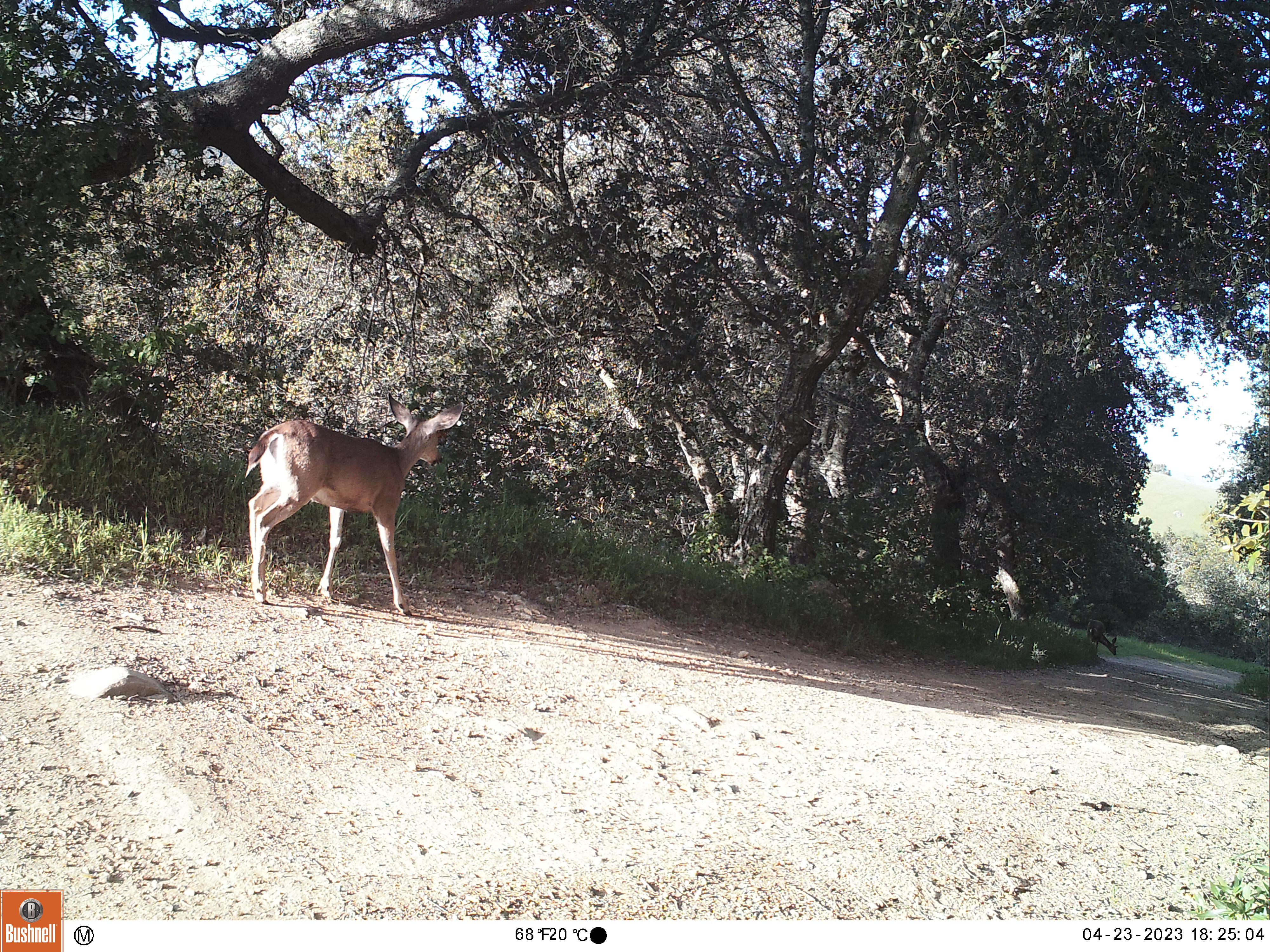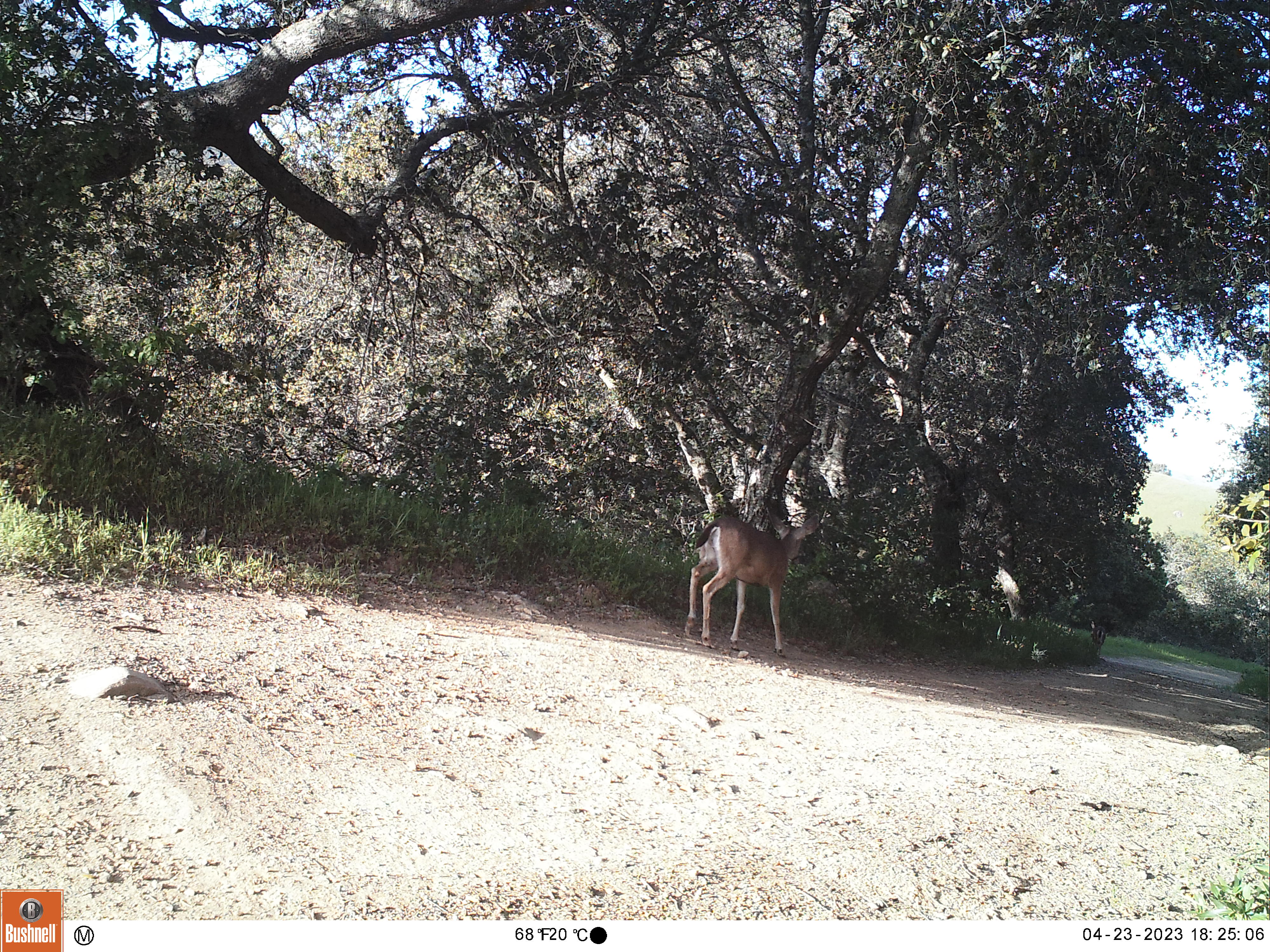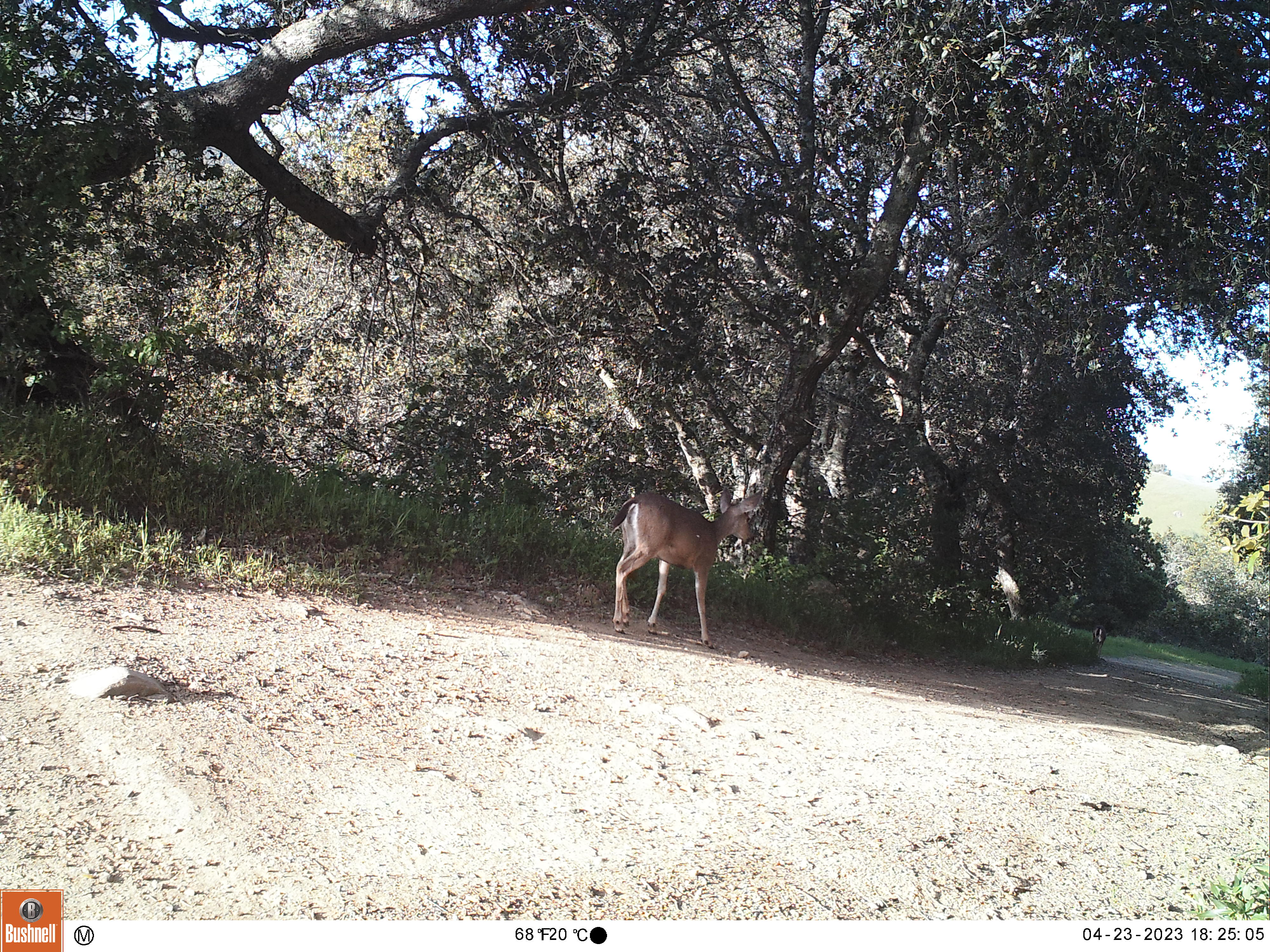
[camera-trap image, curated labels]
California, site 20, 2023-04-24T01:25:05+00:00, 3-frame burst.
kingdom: Animalia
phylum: Chordata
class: Mammalia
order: Artiodactyla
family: Cervidae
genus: Odocoileus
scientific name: Odocoileus hemionus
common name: mule deer